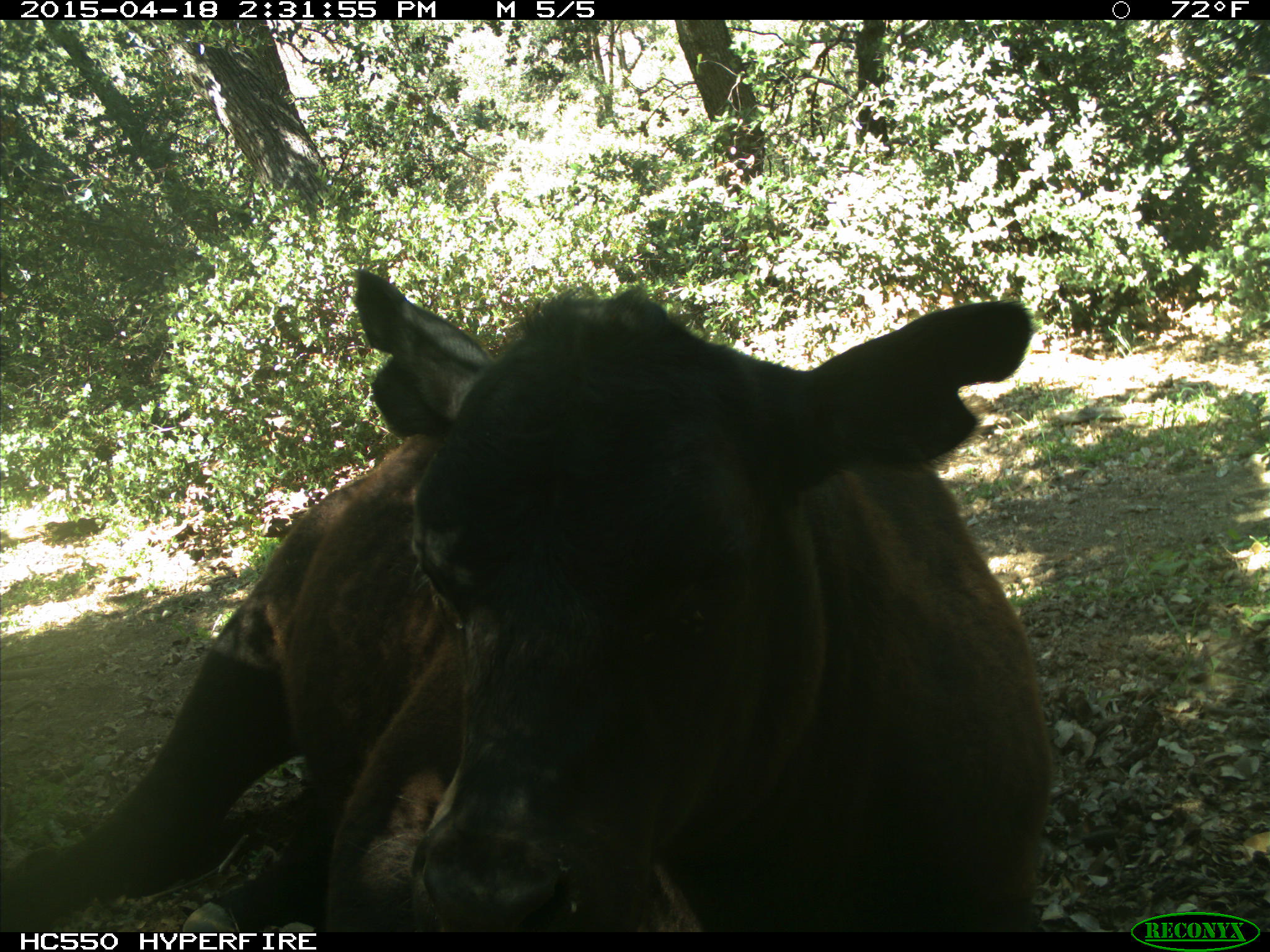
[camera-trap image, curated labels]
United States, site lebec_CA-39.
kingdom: Animalia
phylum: Chordata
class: Mammalia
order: Artiodactyla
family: Bovidae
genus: Bos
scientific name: Bos taurus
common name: domestic cow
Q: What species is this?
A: Bos taurus (domestic cow).